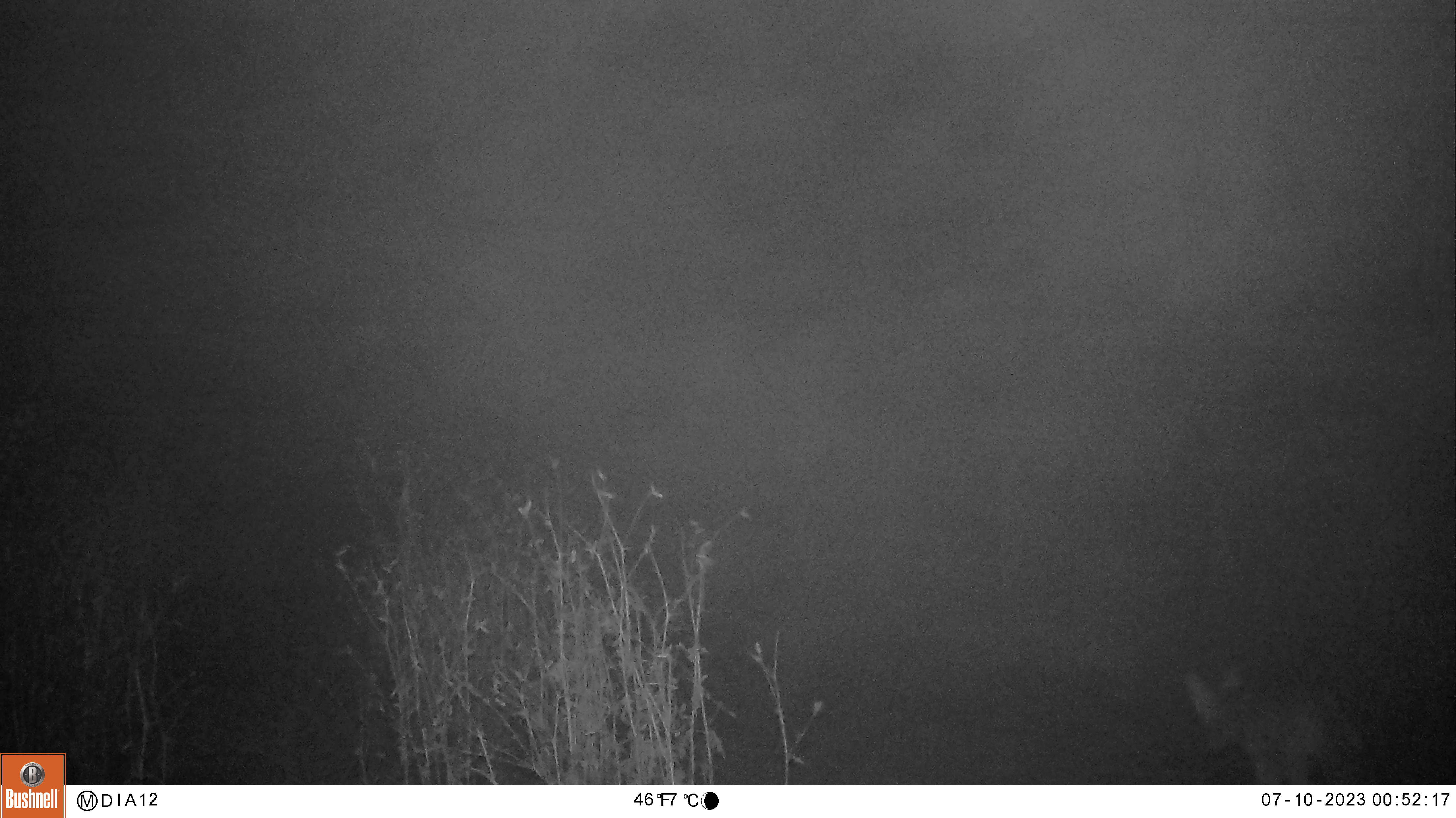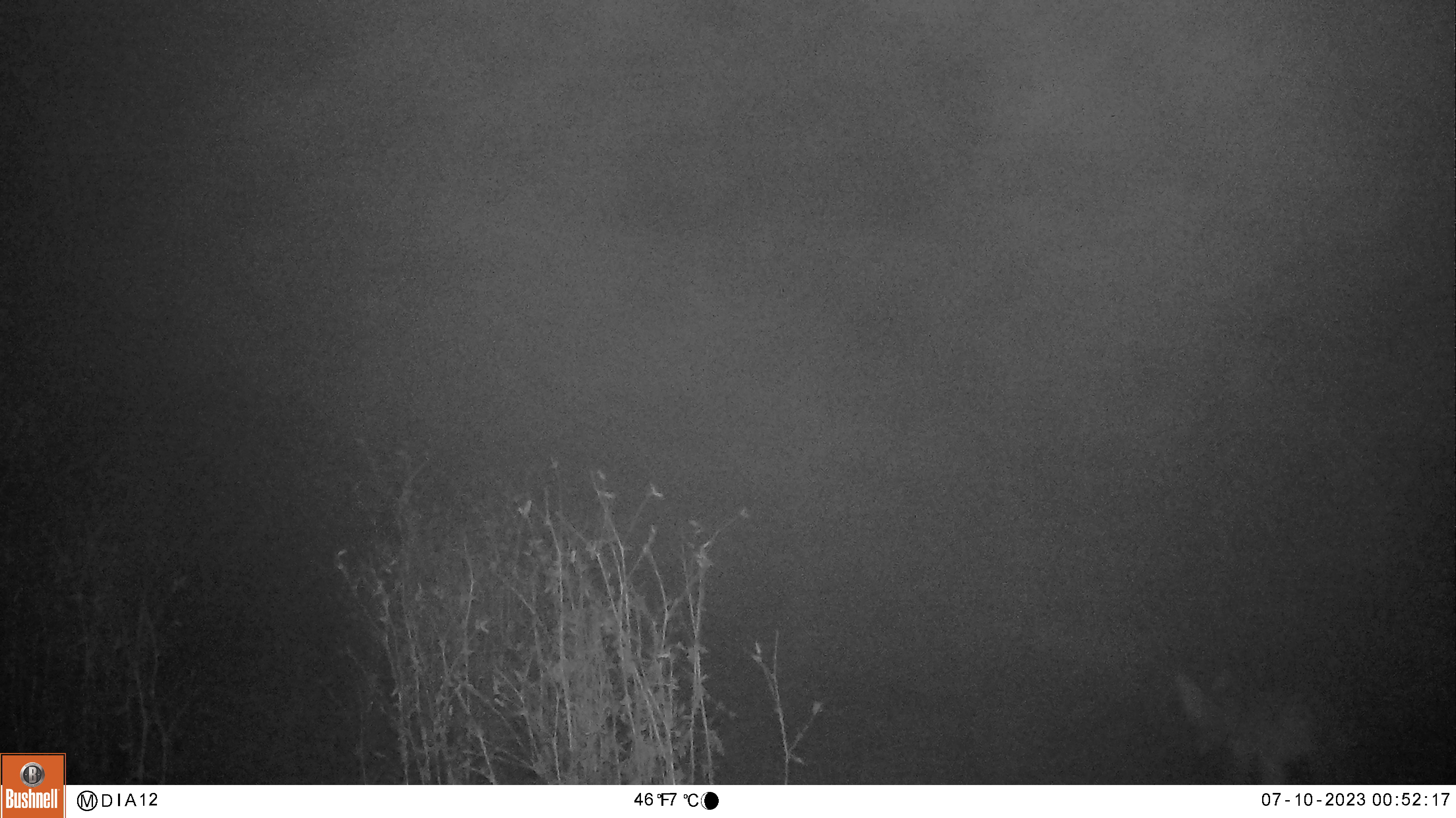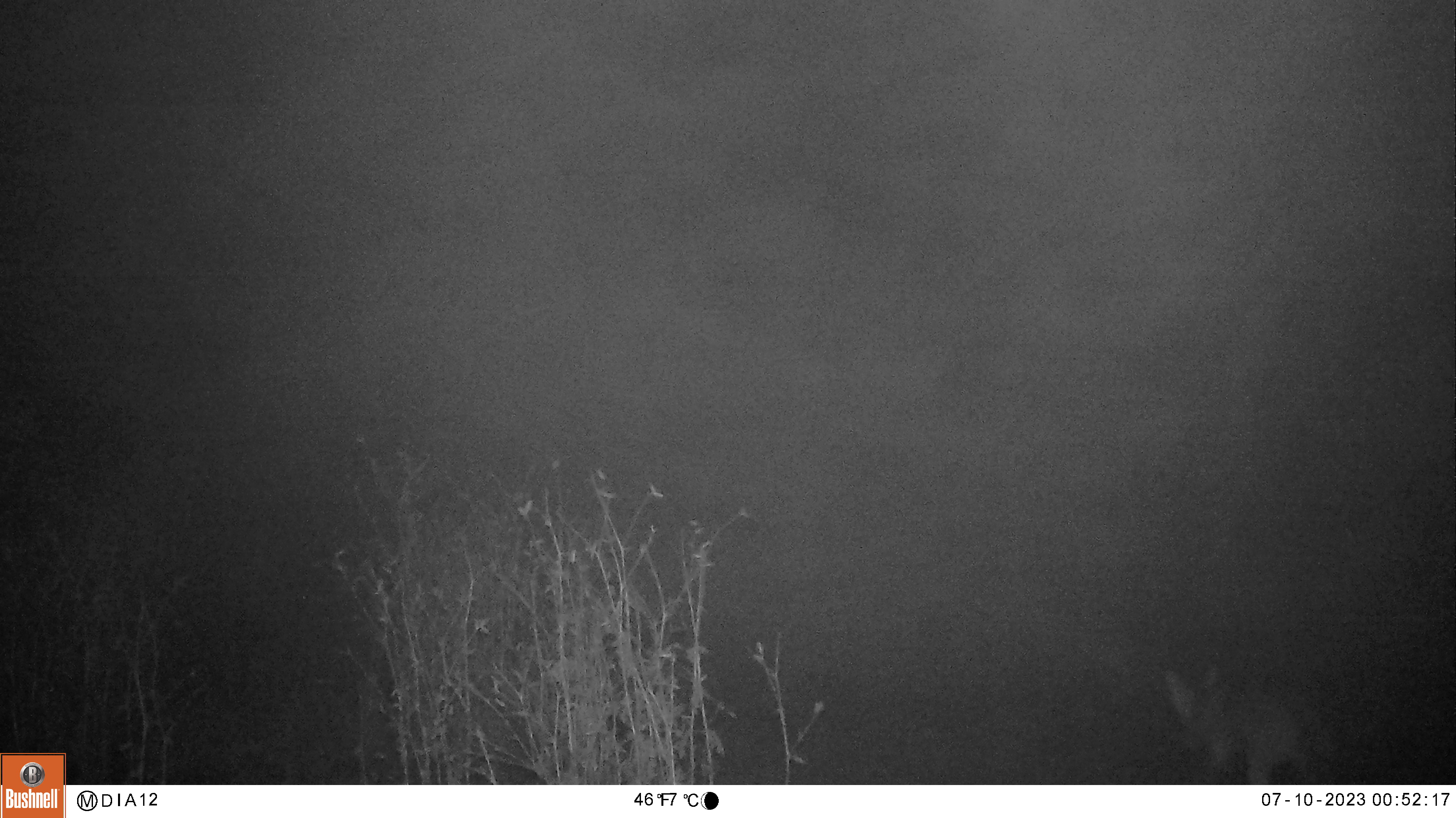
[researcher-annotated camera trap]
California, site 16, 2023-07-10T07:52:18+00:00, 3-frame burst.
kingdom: Animalia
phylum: Chordata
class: Mammalia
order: Carnivora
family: Canidae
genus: Canis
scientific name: Canis latrans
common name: coyote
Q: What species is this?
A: Coyote (Canis latrans).